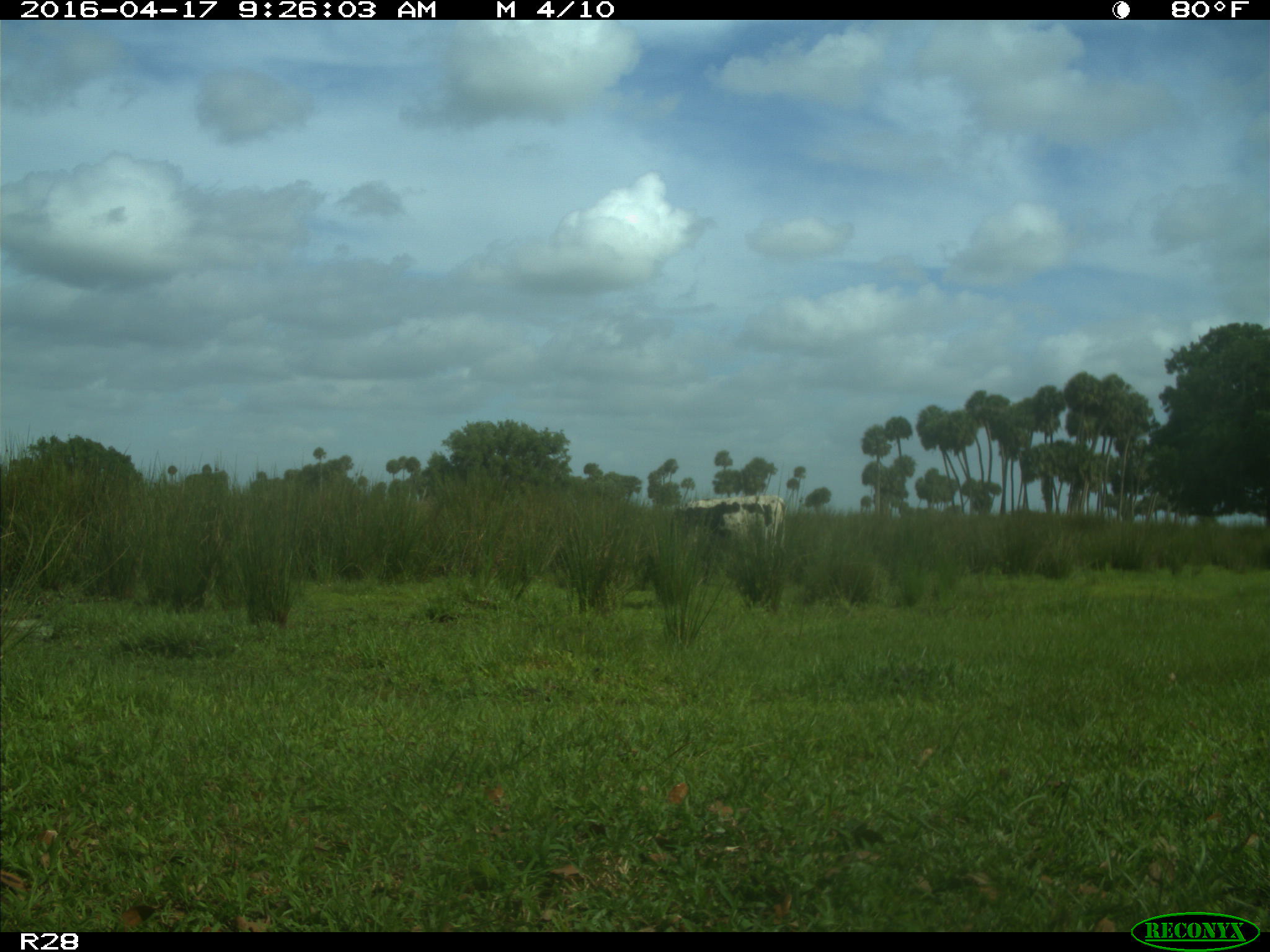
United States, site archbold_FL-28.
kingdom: Animalia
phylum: Chordata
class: Mammalia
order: Artiodactyla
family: Bovidae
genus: Bos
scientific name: Bos taurus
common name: domestic cow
Bos taurus (domestic cow).